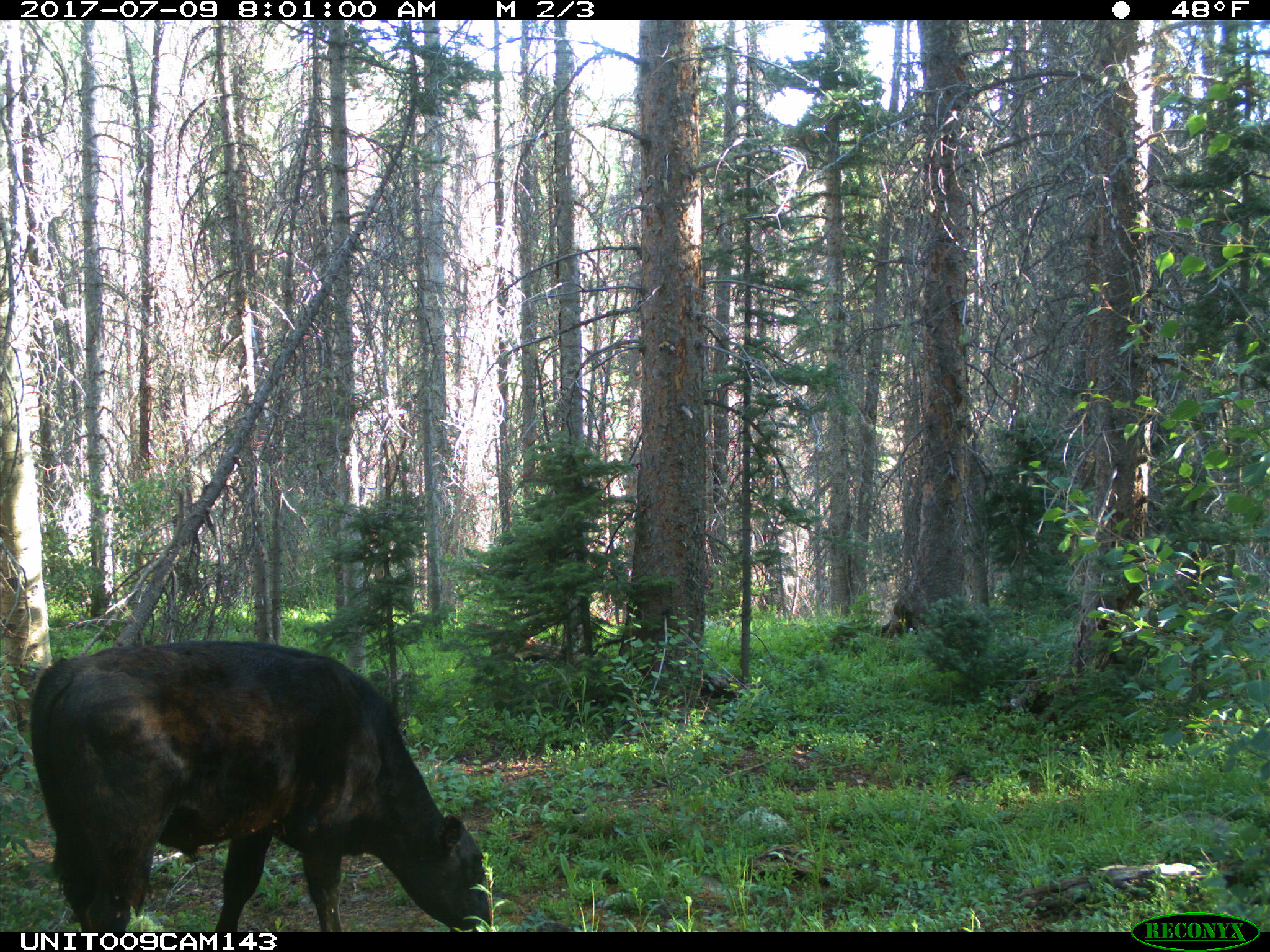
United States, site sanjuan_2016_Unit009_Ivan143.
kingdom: Animalia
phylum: Chordata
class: Mammalia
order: Artiodactyla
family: Bovidae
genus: Bos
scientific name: Bos taurus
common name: domestic cow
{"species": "Bos taurus (domestic cow)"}